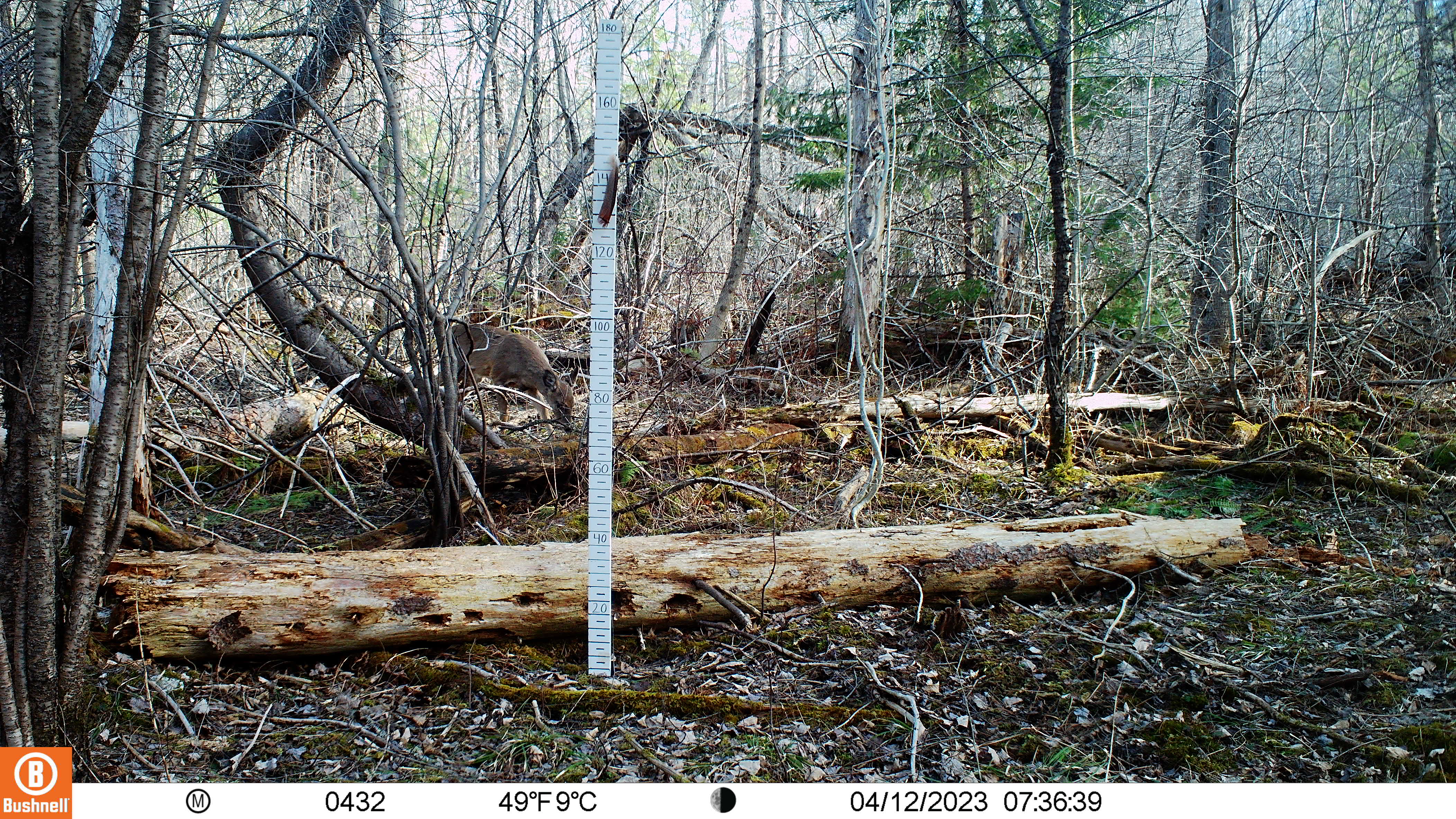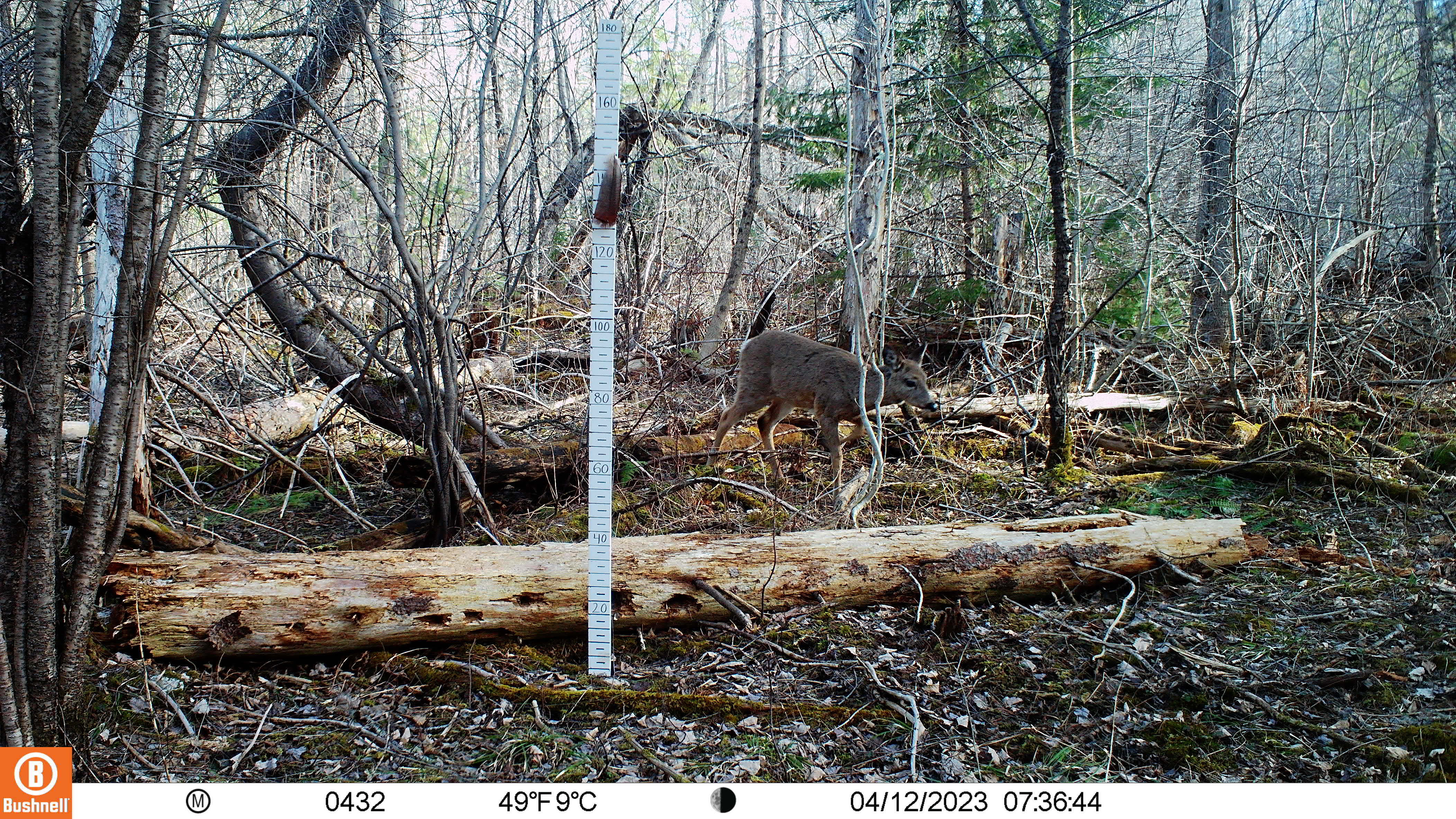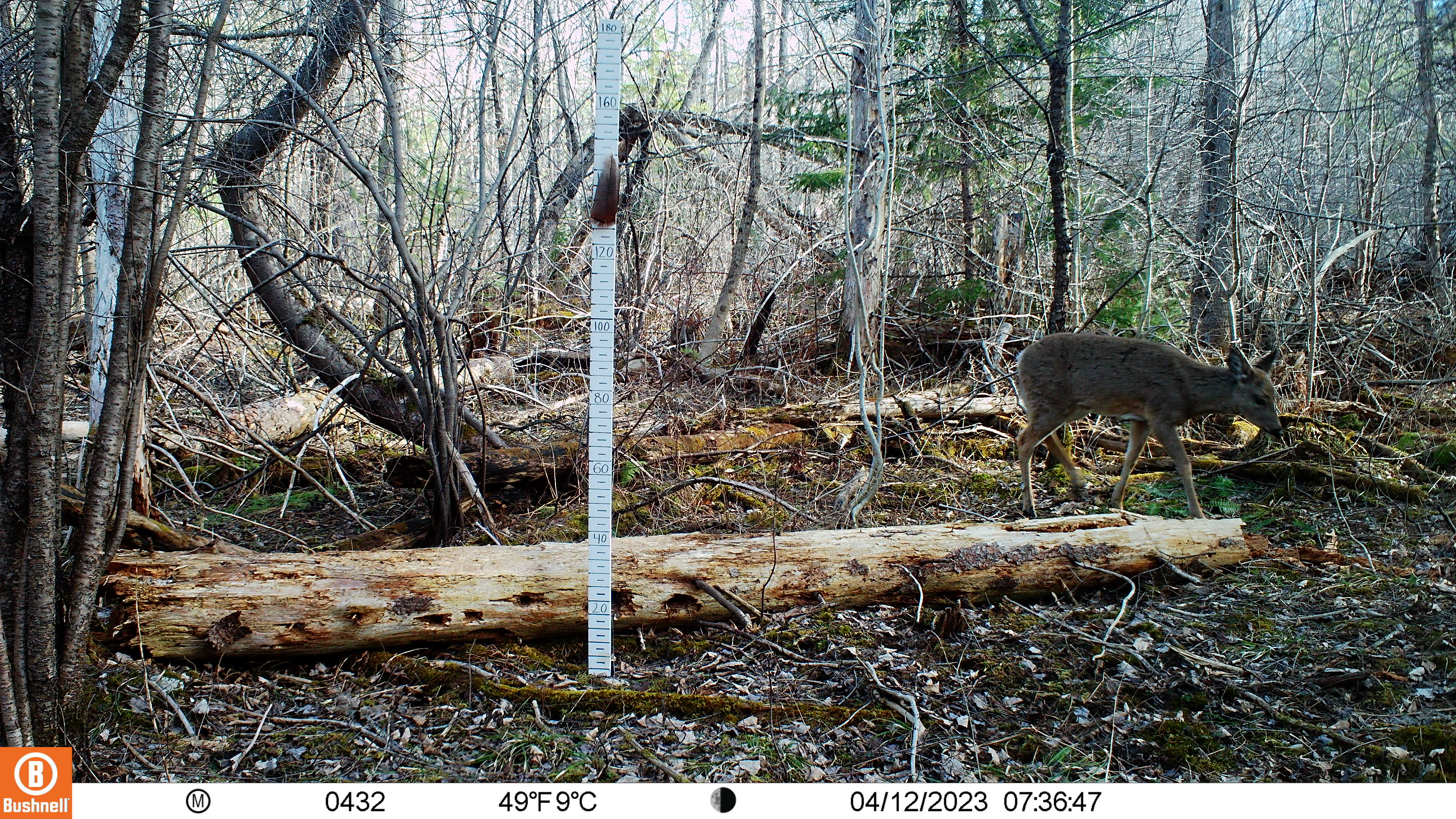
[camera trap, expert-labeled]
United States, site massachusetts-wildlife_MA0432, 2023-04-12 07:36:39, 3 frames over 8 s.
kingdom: Animalia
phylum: Chordata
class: Mammalia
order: Artiodactyla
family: Cervidae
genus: Odocoileus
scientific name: Odocoileus virginianus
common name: white-tailed deer